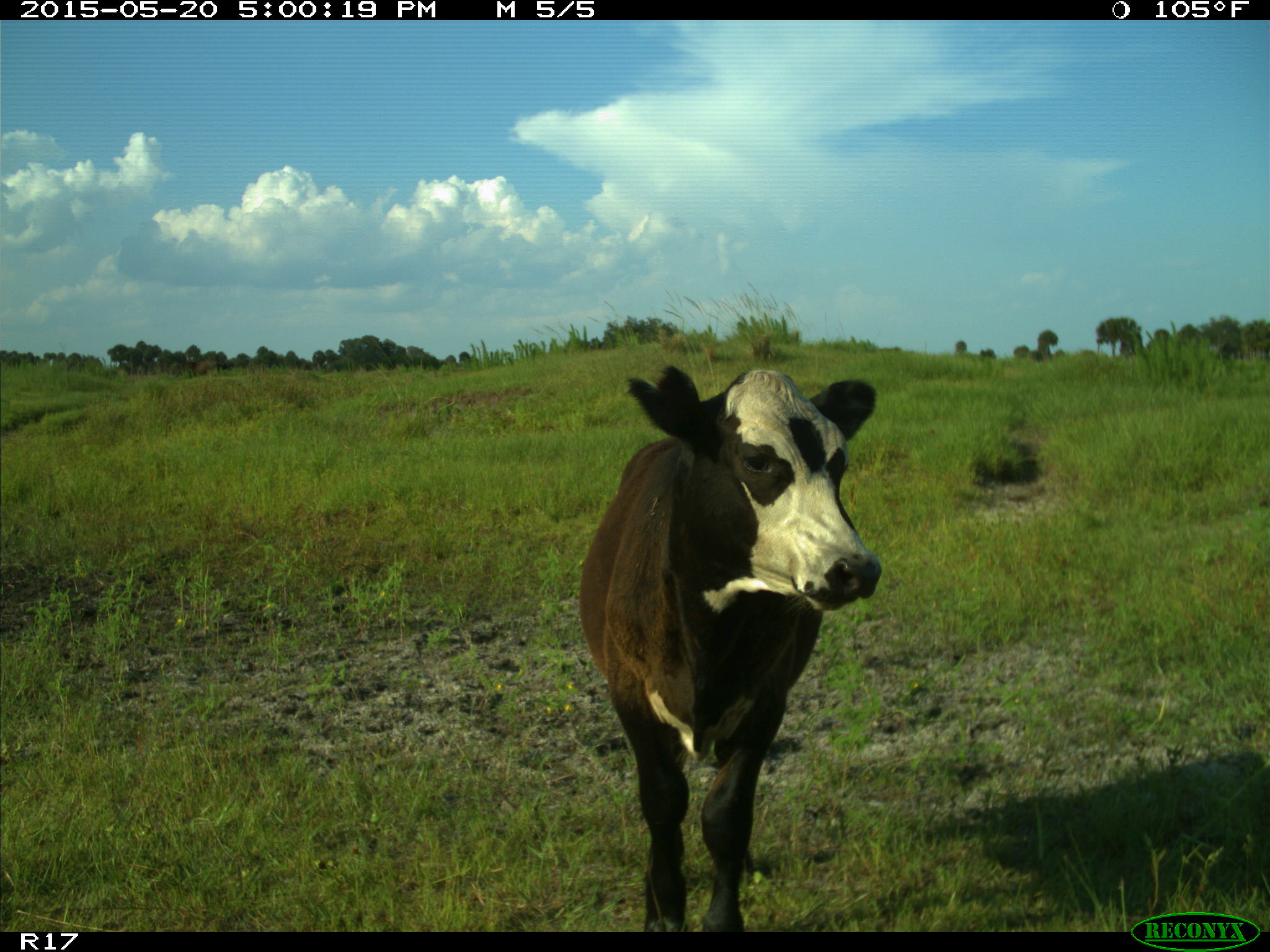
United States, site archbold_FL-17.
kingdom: Animalia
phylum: Chordata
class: Mammalia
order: Artiodactyla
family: Bovidae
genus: Bos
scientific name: Bos taurus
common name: domestic cow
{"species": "Bos taurus (domestic cow)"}